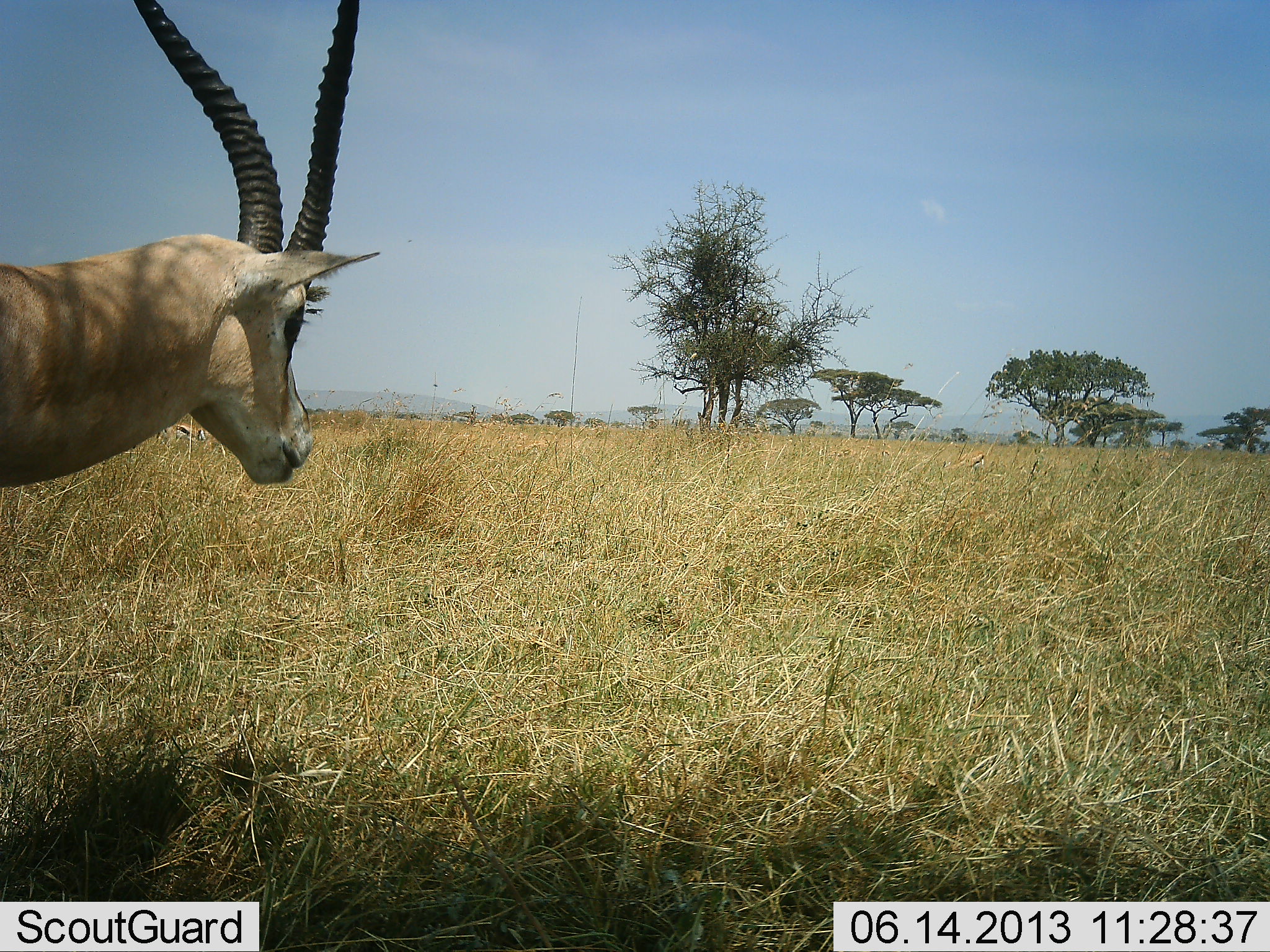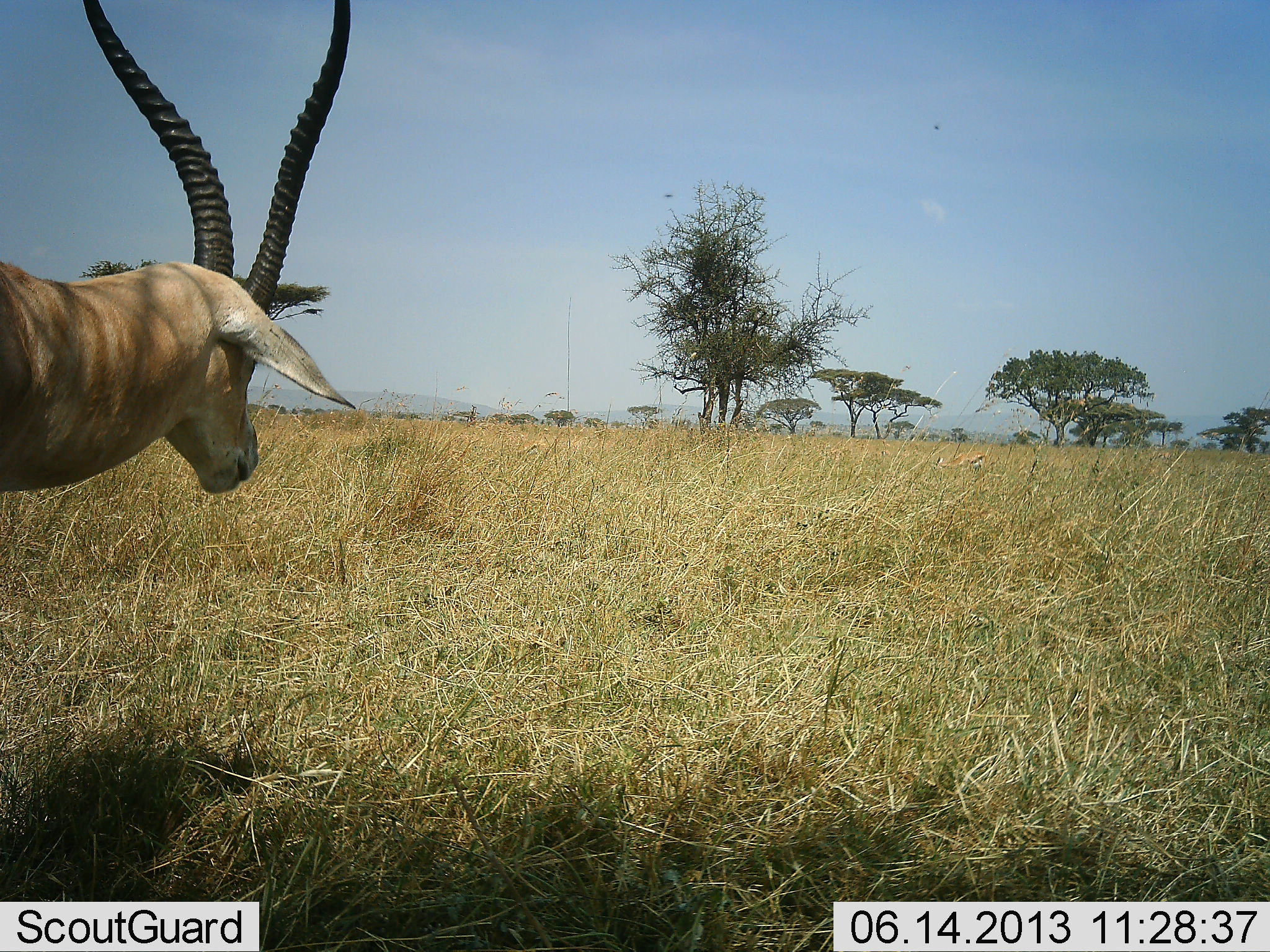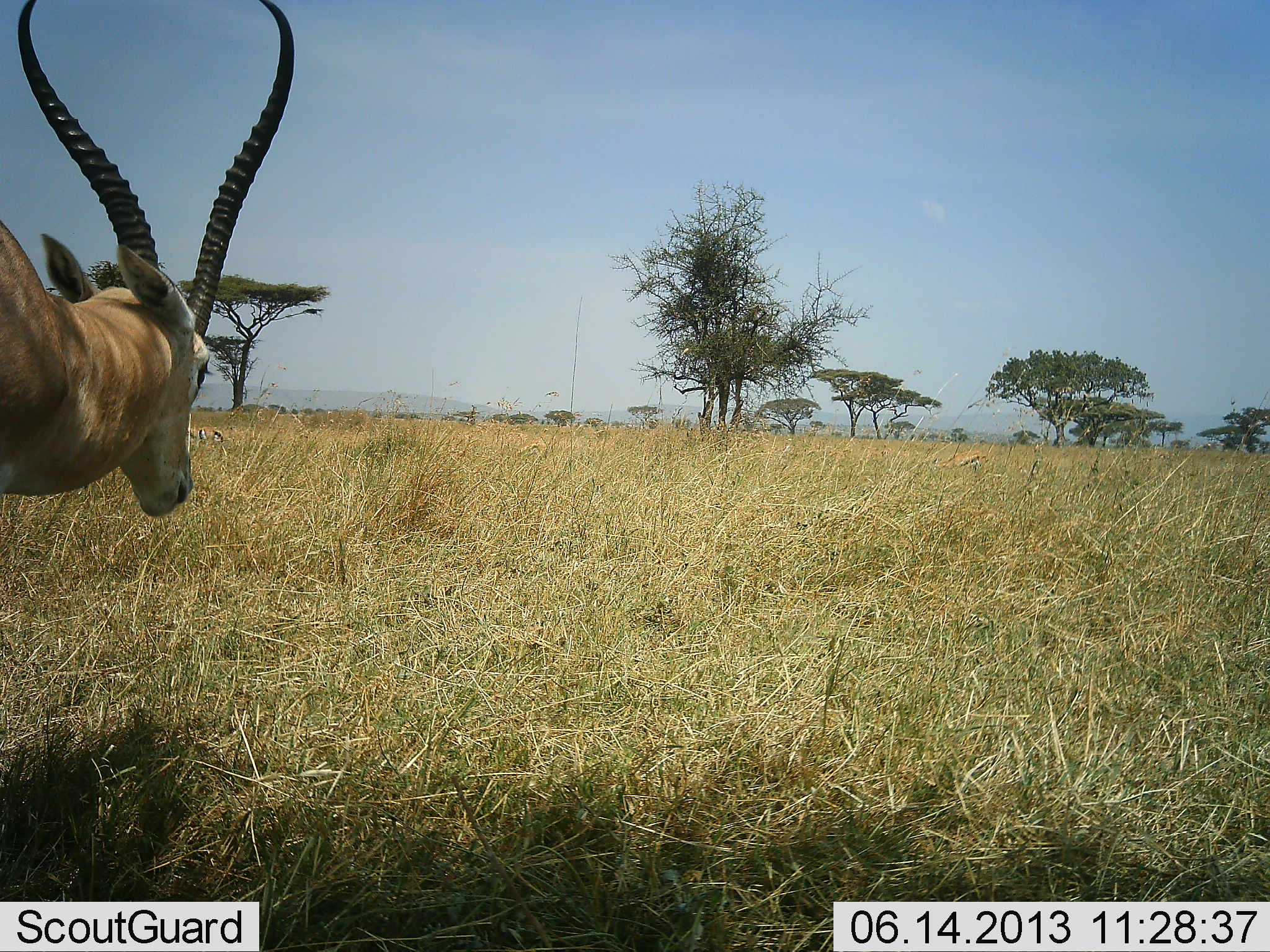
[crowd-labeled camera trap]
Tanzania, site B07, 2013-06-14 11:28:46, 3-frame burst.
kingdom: Animalia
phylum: Chordata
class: Mammalia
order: Artiodactyla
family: Bovidae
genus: Eudorcas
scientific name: Eudorcas thomsonii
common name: thomson's gazelle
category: gazellethomsons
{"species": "gazellethomsons (thomson's gazelle) (Eudorcas thomsonii)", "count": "1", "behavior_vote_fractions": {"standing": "100%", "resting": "0%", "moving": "9%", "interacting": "0%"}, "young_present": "0%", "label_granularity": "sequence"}